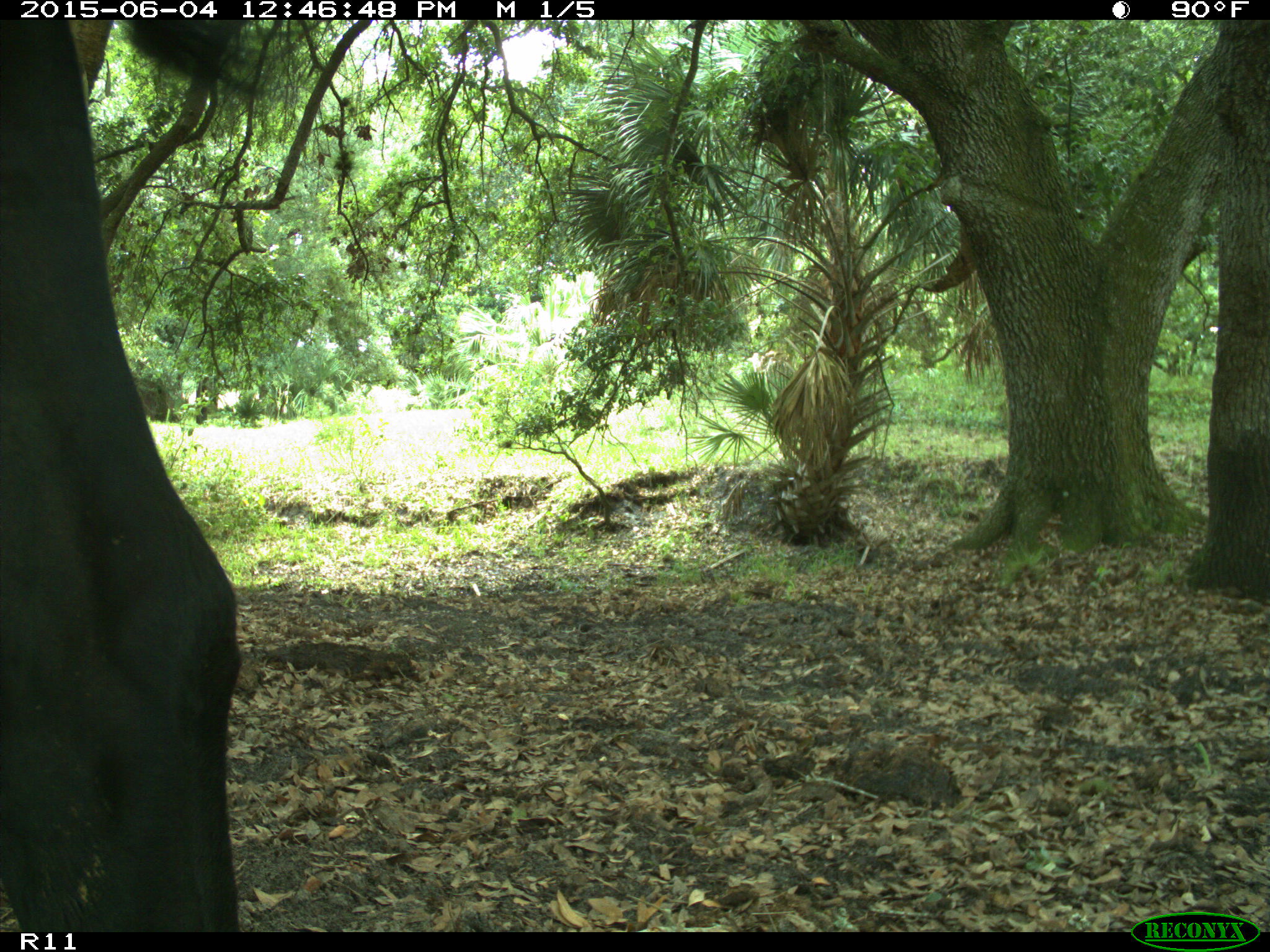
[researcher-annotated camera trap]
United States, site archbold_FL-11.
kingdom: Animalia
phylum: Chordata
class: Mammalia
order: Artiodactyla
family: Bovidae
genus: Bos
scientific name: Bos taurus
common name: domestic cow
Bos taurus (domestic cow).